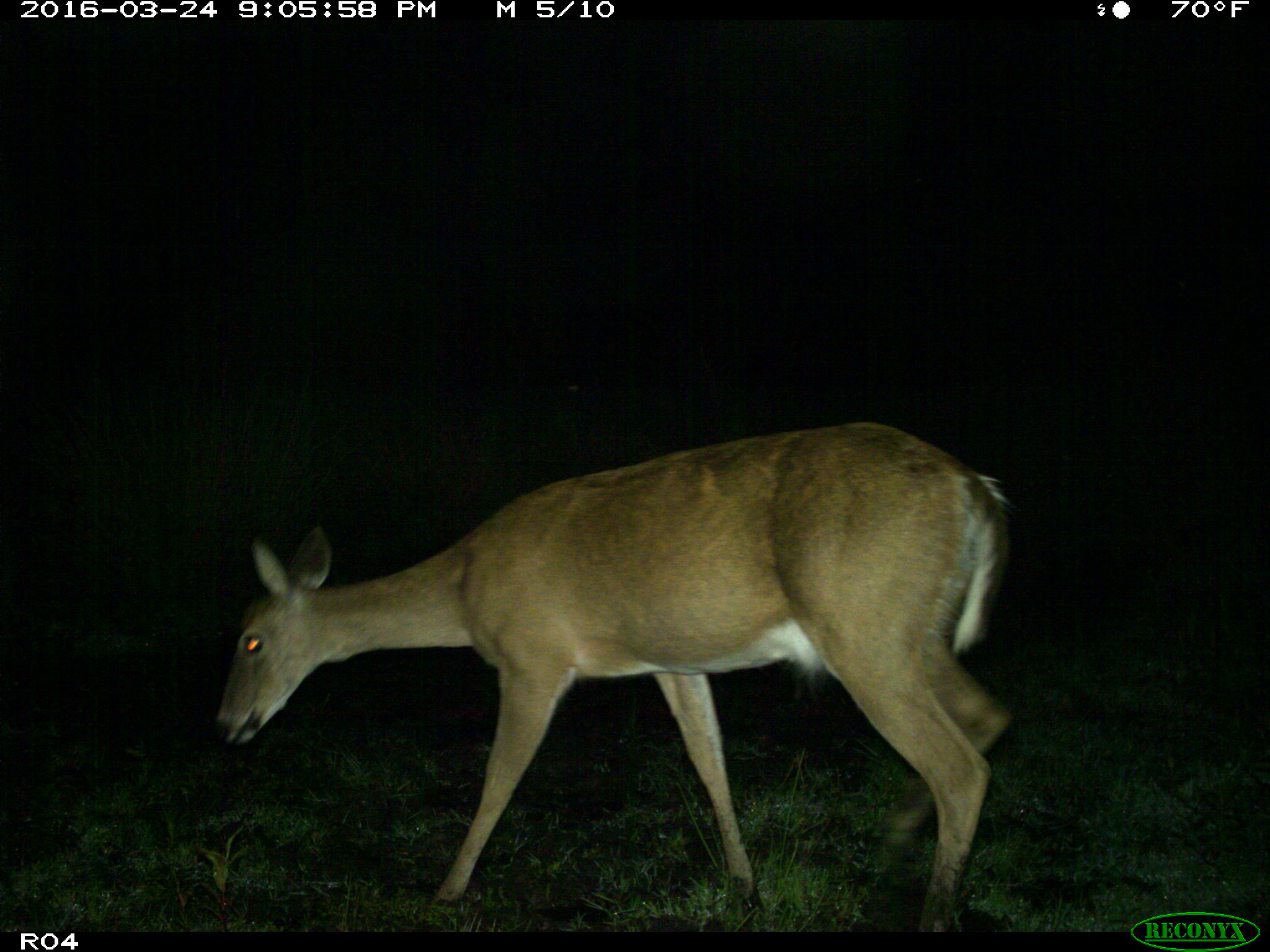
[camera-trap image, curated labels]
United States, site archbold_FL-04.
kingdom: Animalia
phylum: Chordata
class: Mammalia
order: Artiodactyla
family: Cervidae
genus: Odocoileus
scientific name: Odocoileus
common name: deer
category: unidentified deer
Unidentified deer (deer) (Odocoileus).